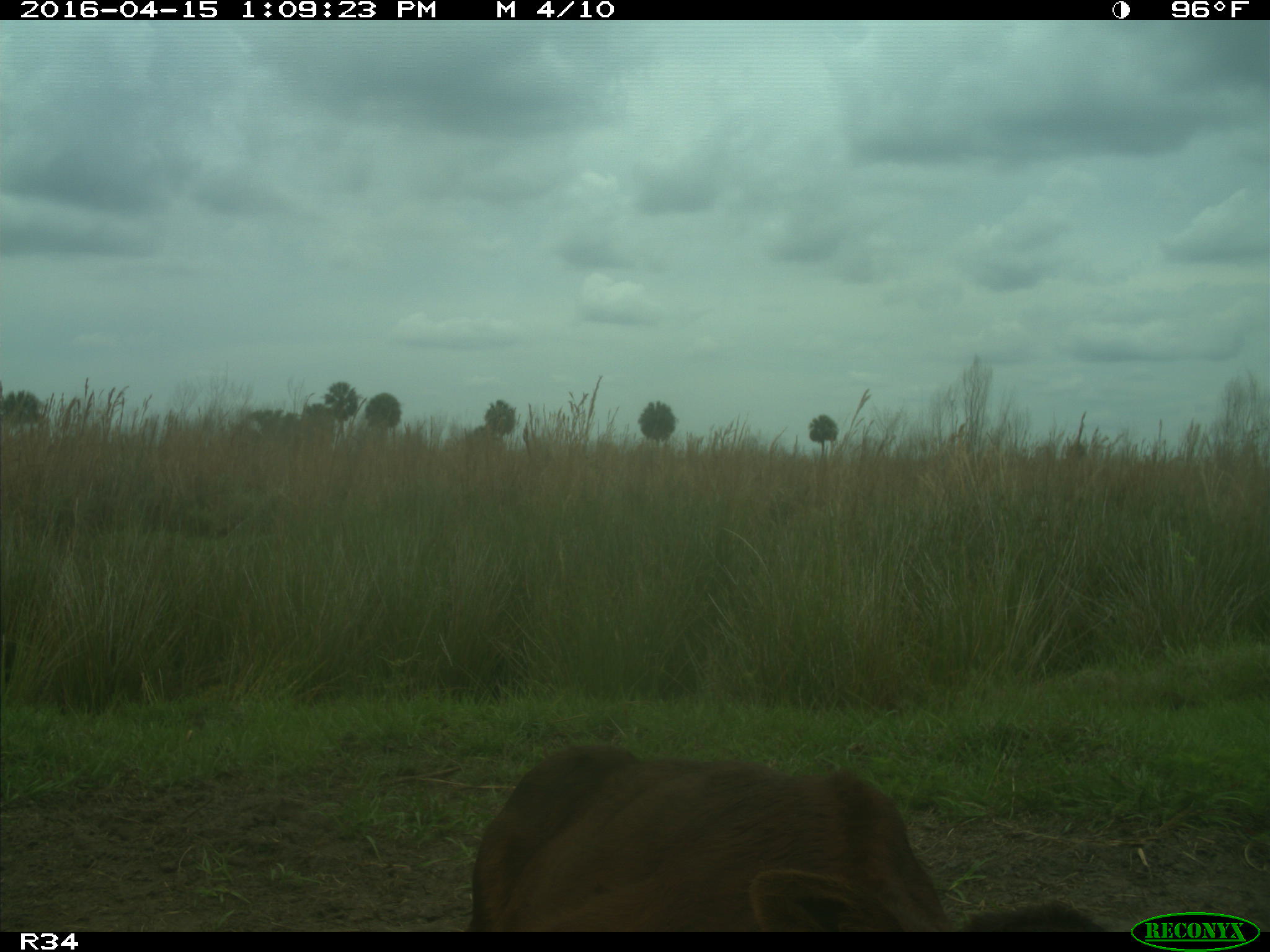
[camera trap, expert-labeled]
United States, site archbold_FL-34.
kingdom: Animalia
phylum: Chordata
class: Mammalia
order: Artiodactyla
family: Bovidae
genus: Bos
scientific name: Bos taurus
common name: domestic cow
Bos taurus (domestic cow).